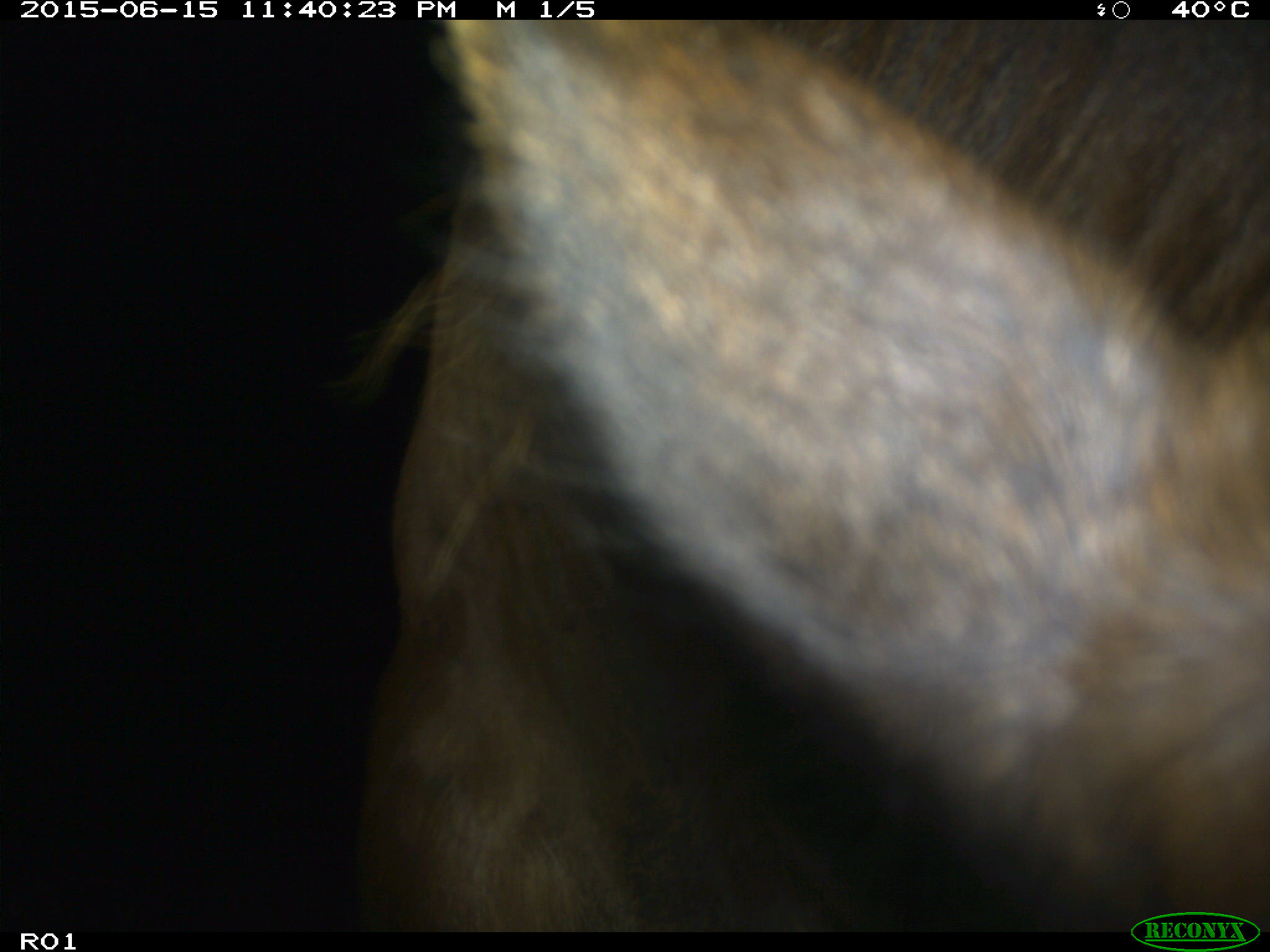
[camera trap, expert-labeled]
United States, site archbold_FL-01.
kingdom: Animalia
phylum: Chordata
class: Mammalia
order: Artiodactyla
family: Bovidae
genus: Bos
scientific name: Bos taurus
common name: domestic cow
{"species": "Bos taurus (domestic cow)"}